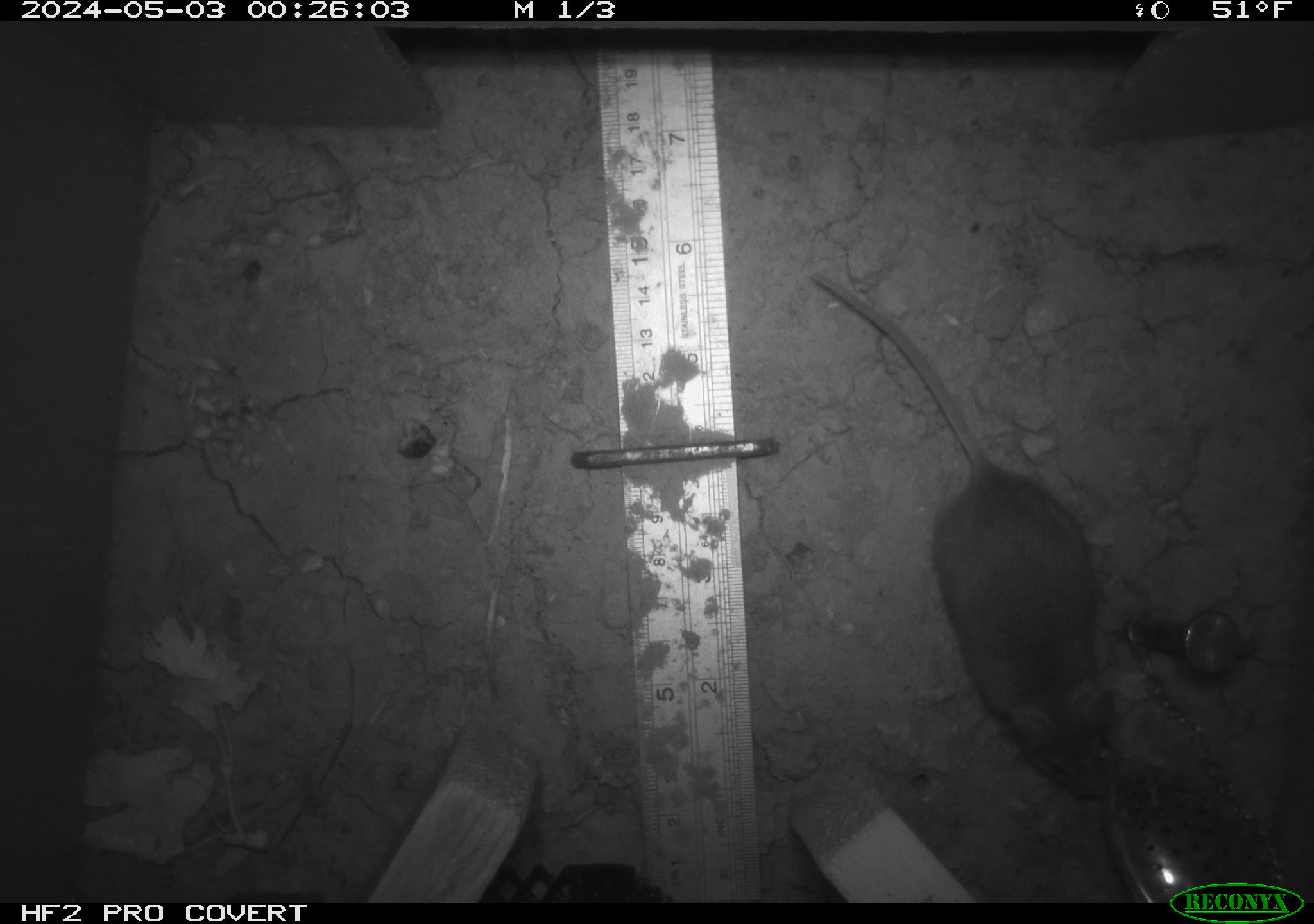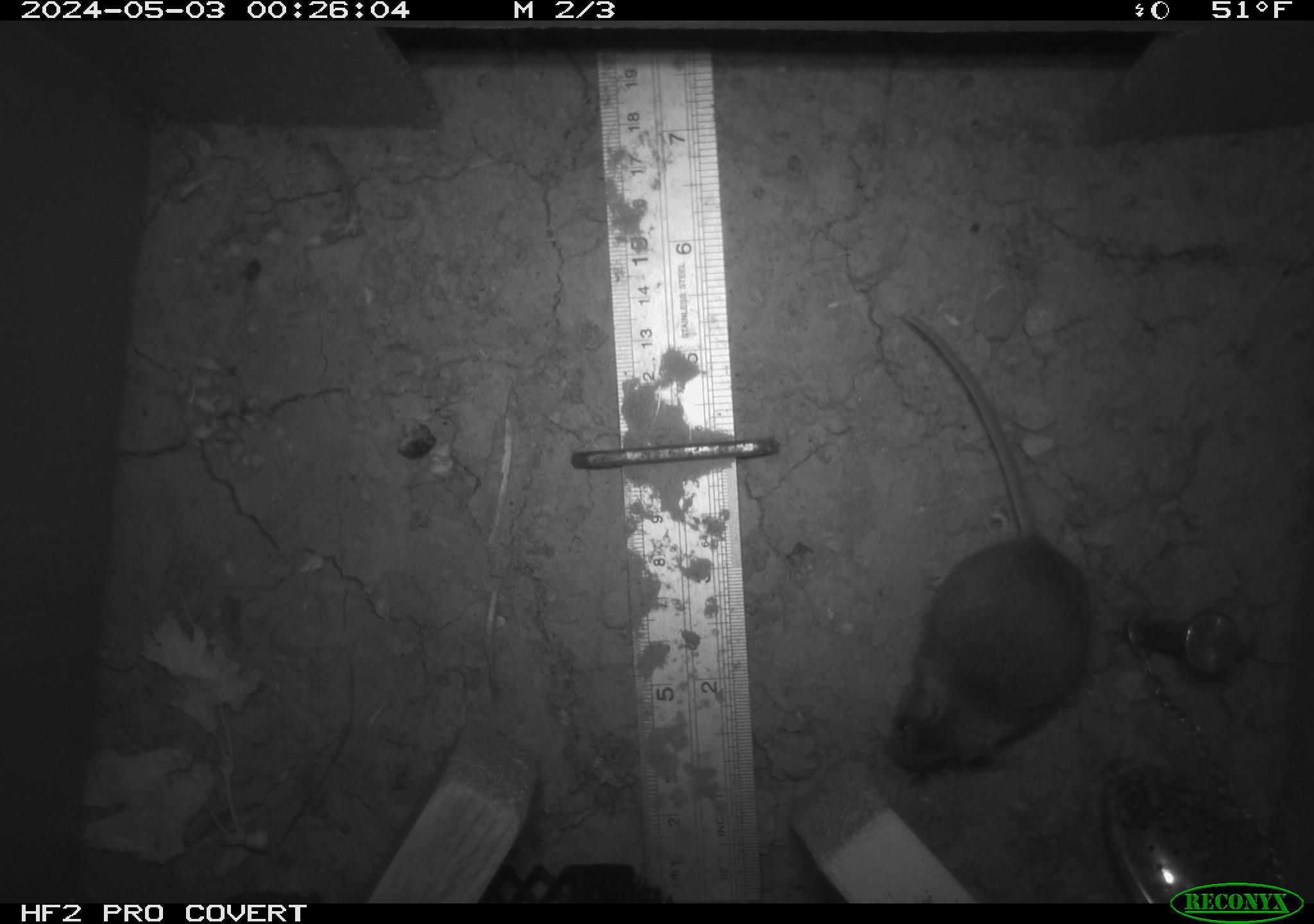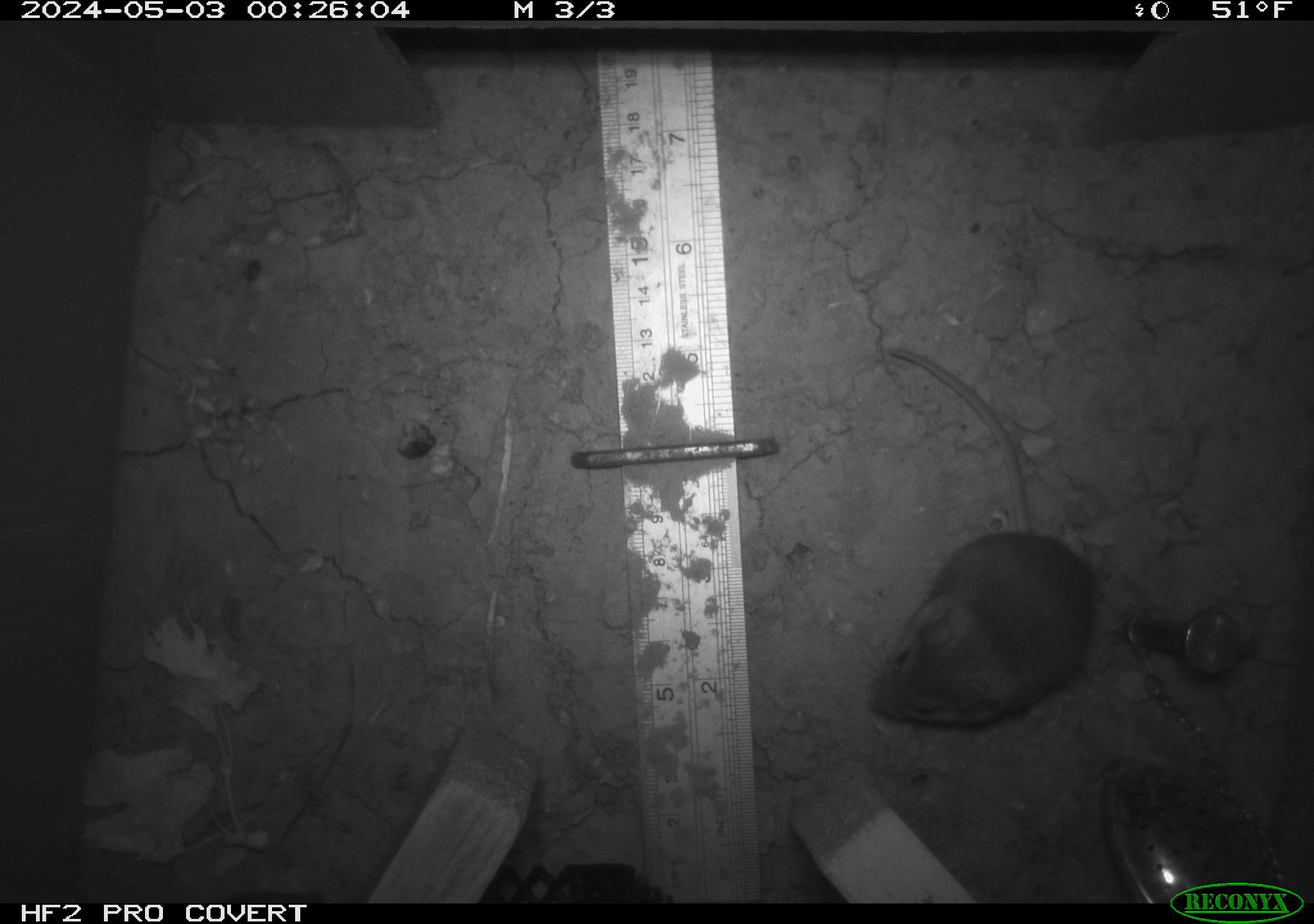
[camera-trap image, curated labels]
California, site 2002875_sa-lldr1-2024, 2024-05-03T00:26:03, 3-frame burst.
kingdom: Animalia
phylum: Chordata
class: Mammalia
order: Rodentia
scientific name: Rodentia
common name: mouse species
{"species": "mouse species (Rodentia)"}